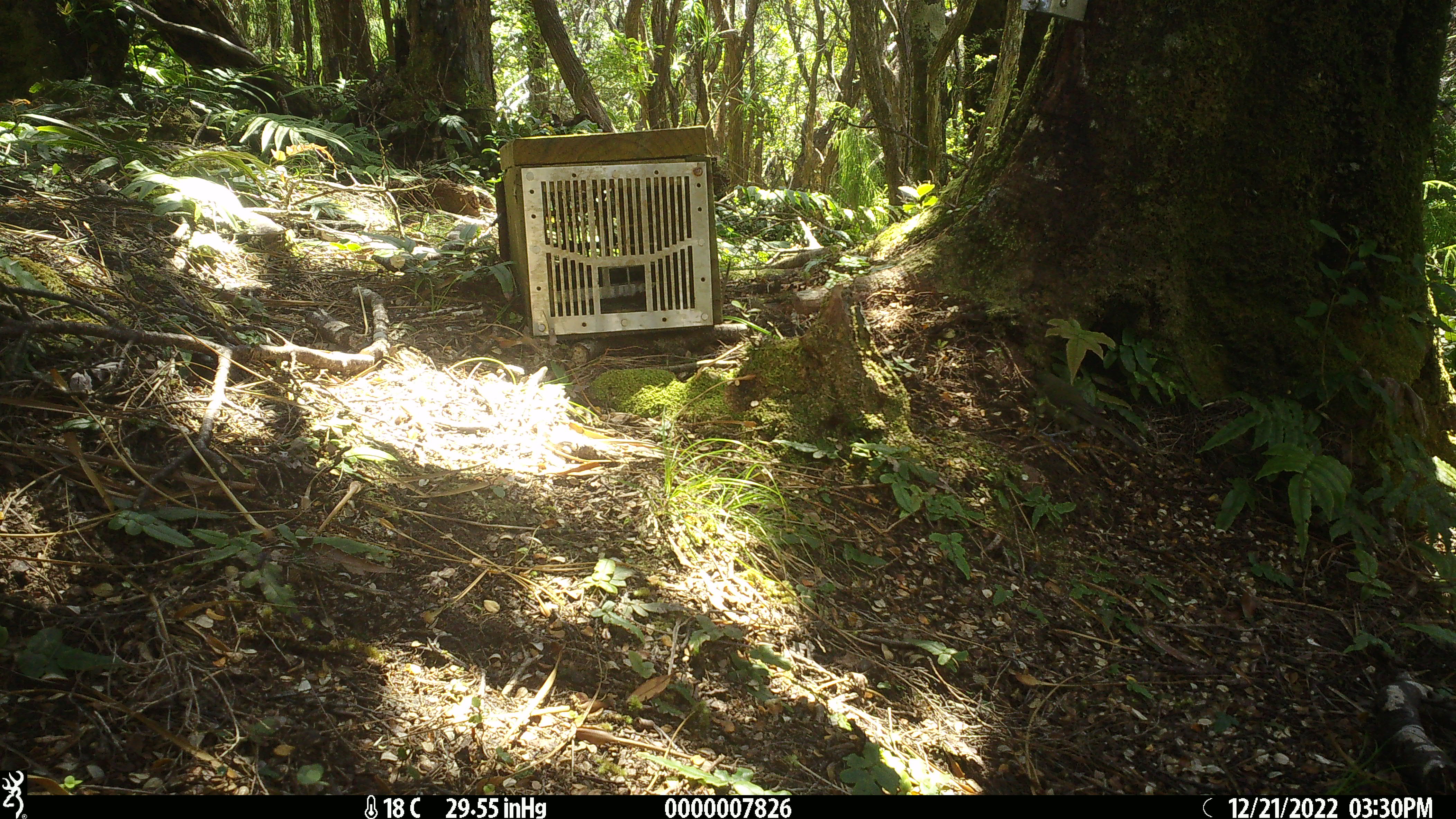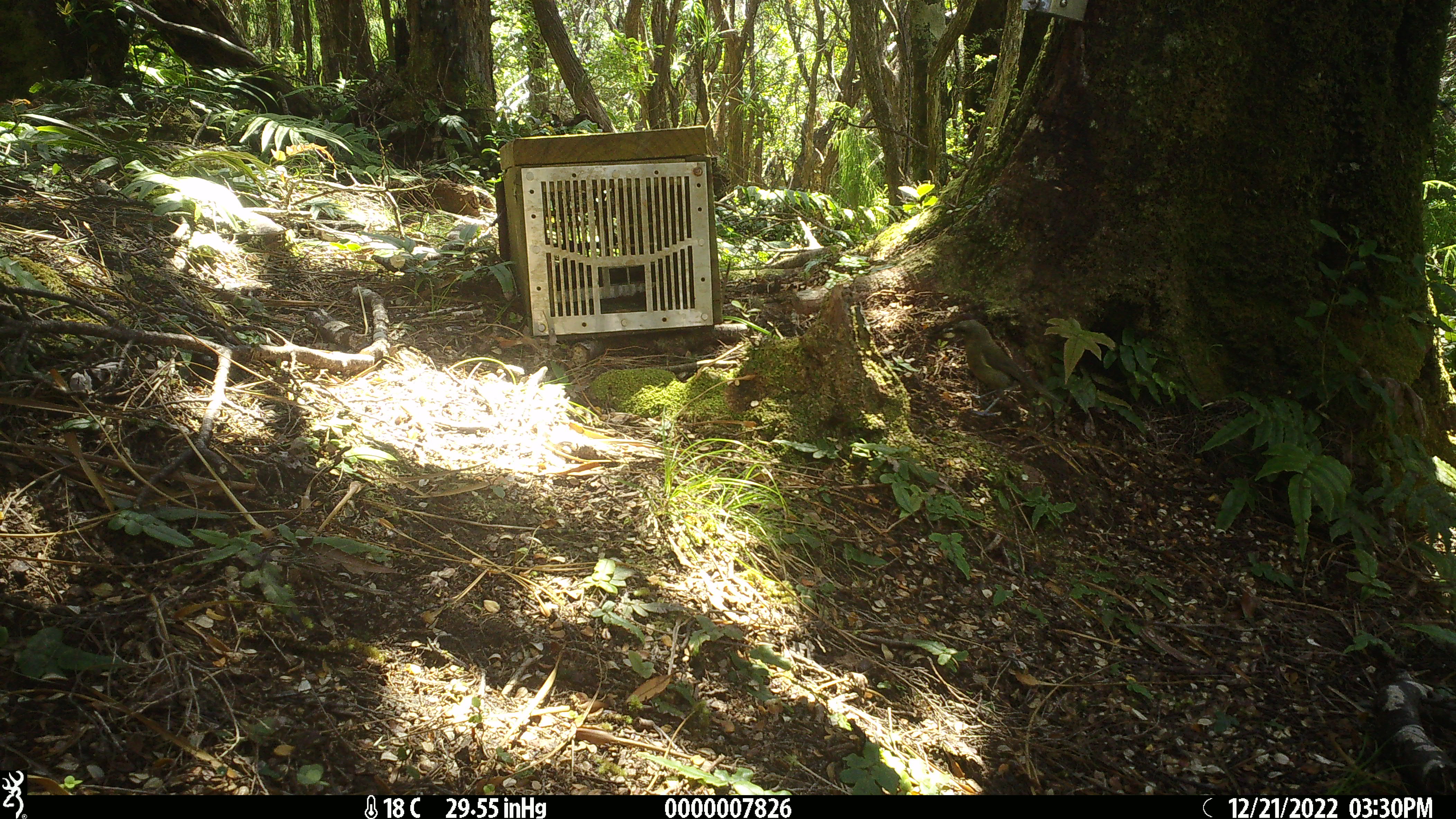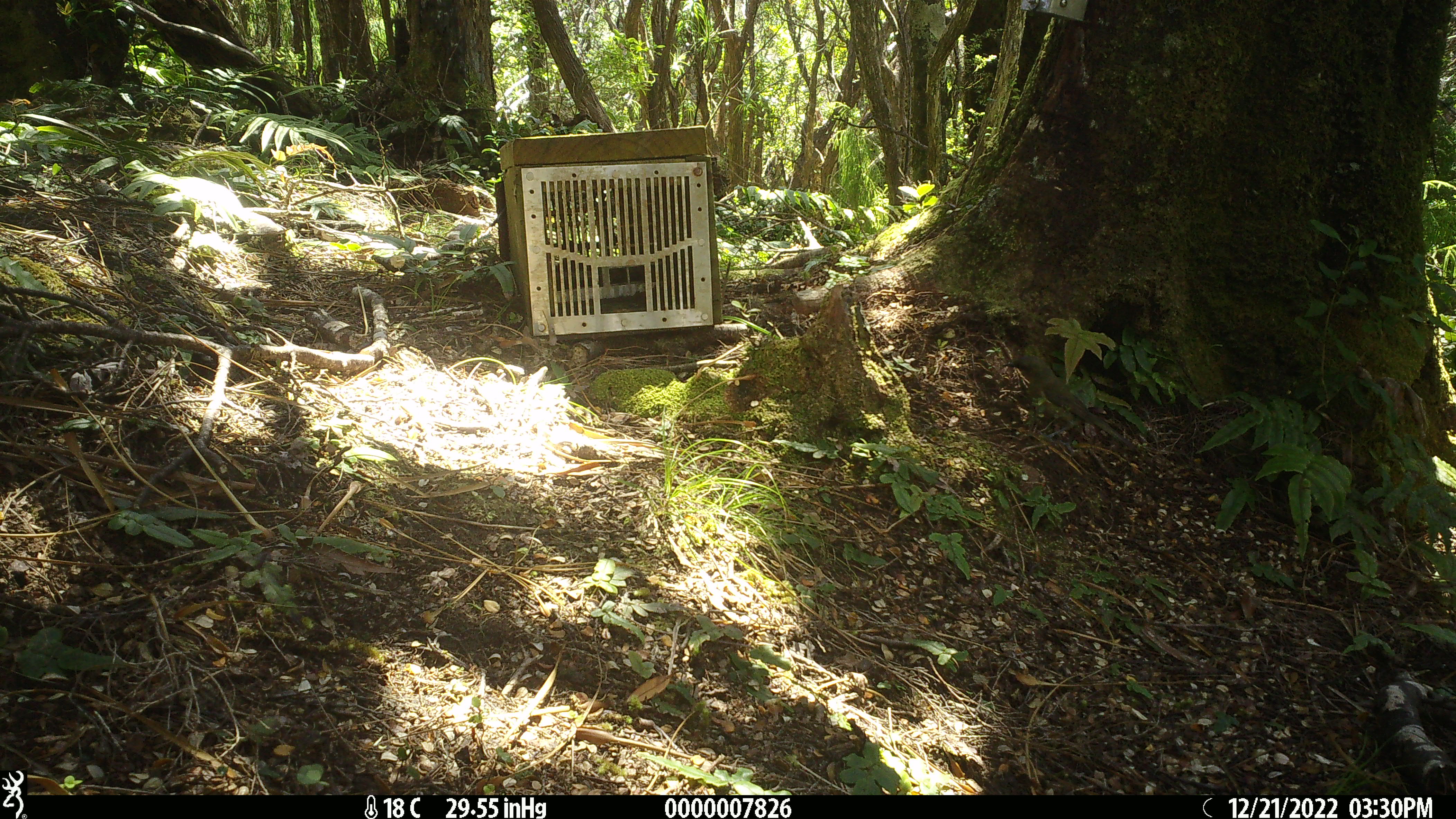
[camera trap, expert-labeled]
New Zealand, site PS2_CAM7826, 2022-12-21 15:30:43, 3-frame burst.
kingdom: Animalia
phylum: Chordata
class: Aves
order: Passeriformes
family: Meliphagidae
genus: Anthornis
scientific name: Anthornis melanura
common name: new zealand bellbird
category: bellbird